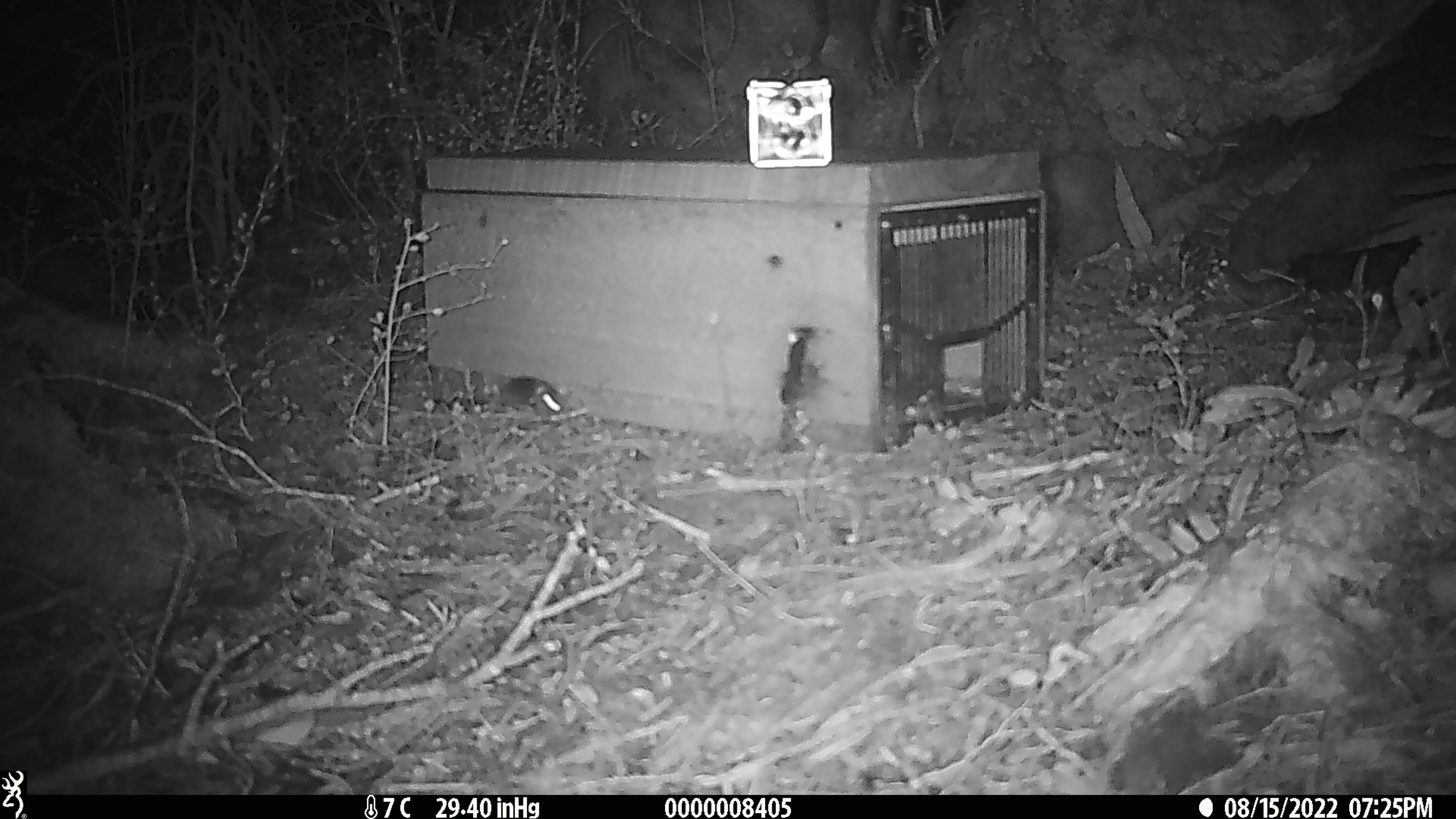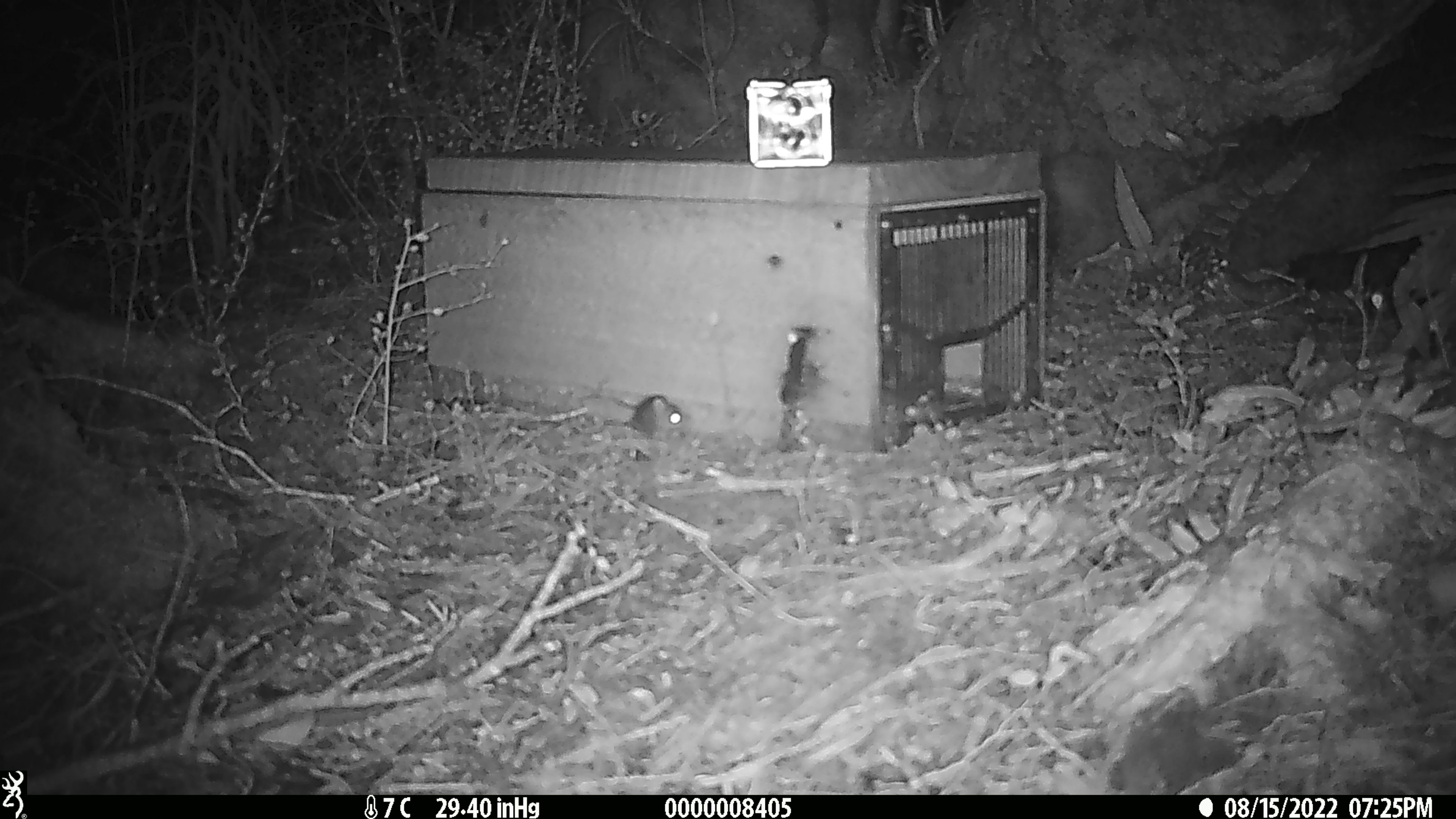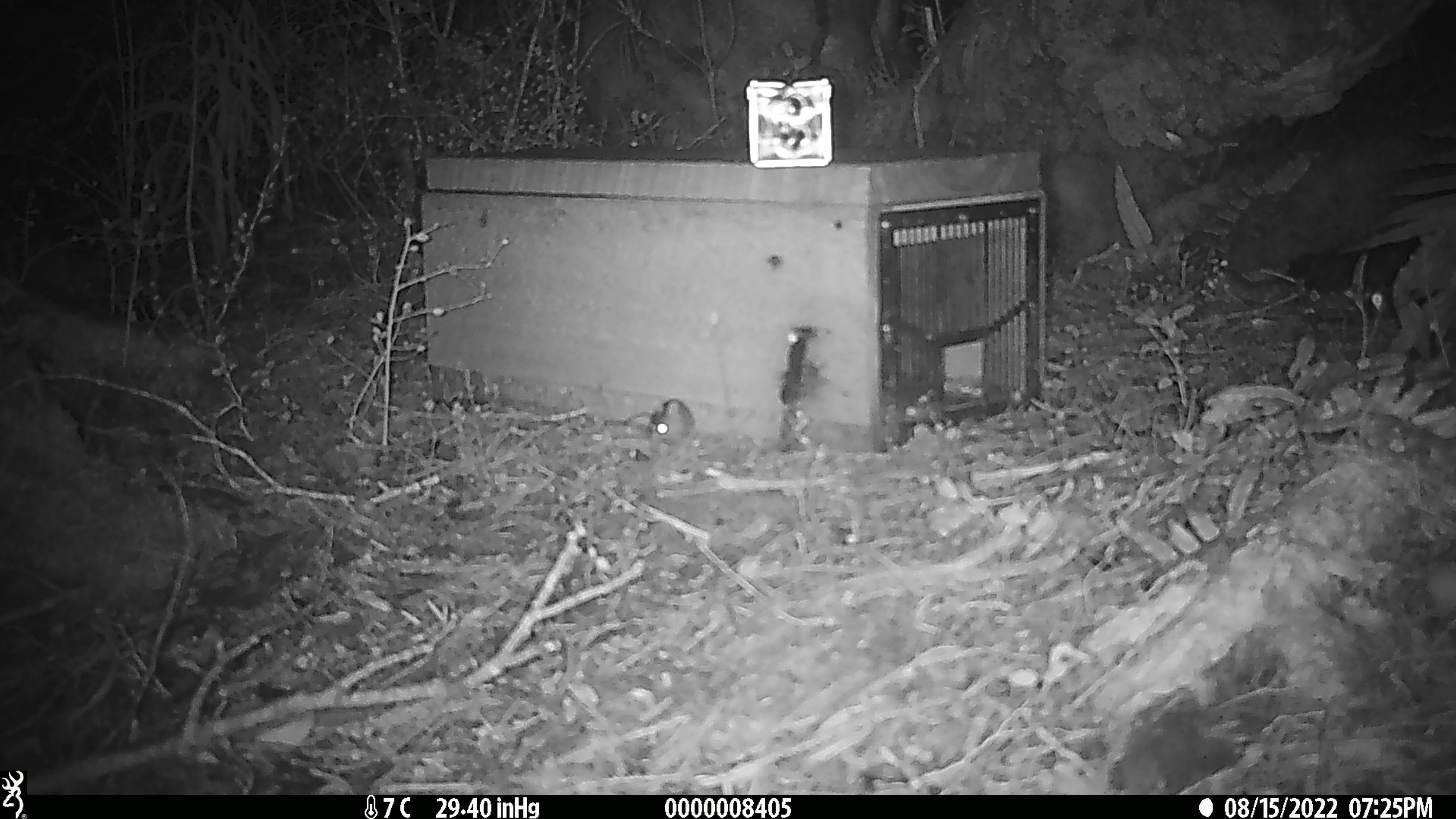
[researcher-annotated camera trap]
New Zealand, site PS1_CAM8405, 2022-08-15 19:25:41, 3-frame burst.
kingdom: Animalia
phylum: Chordata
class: Mammalia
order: Rodentia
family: Muridae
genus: Mus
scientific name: Mus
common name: mouse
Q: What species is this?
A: Mouse (Mus).